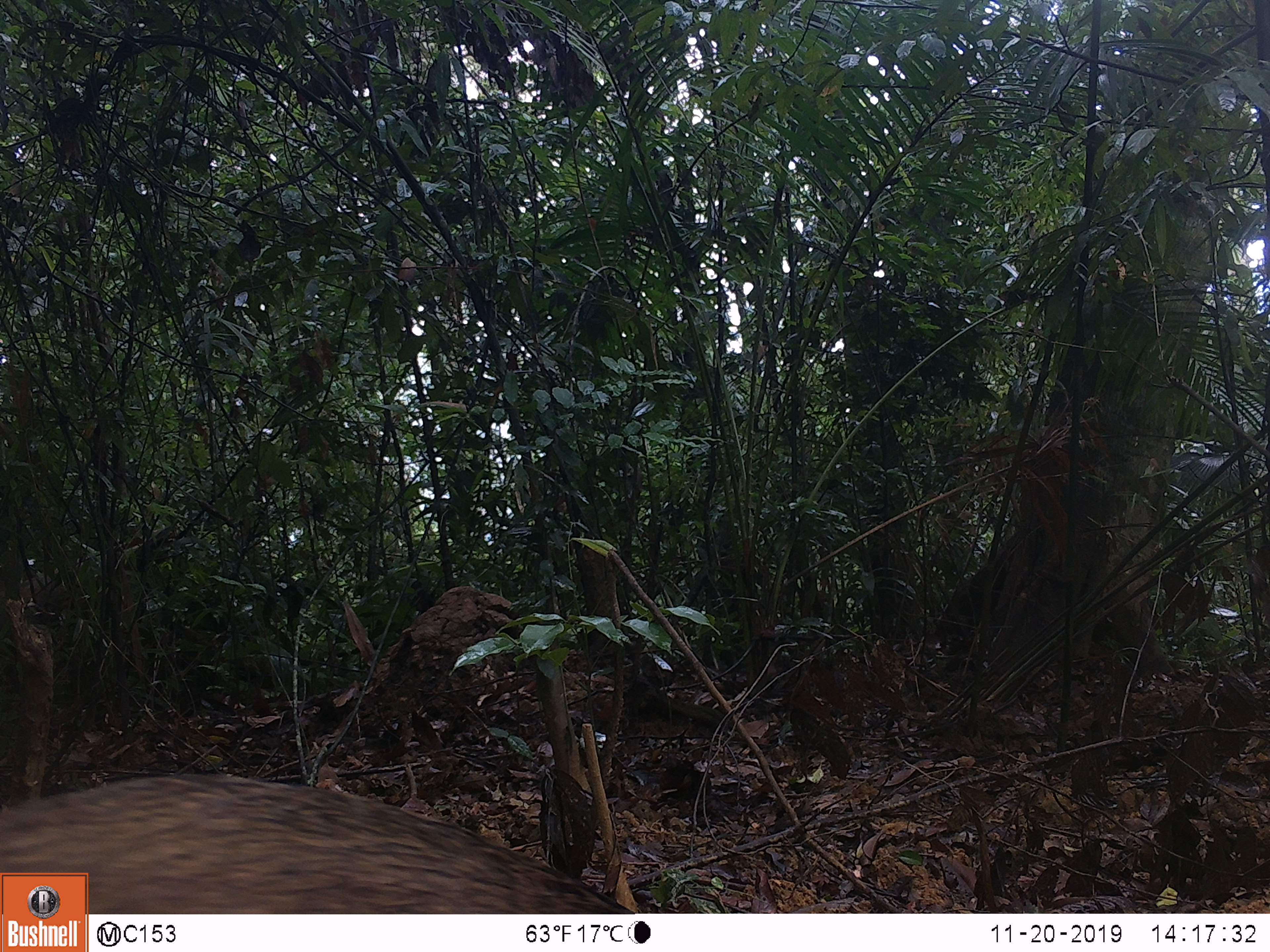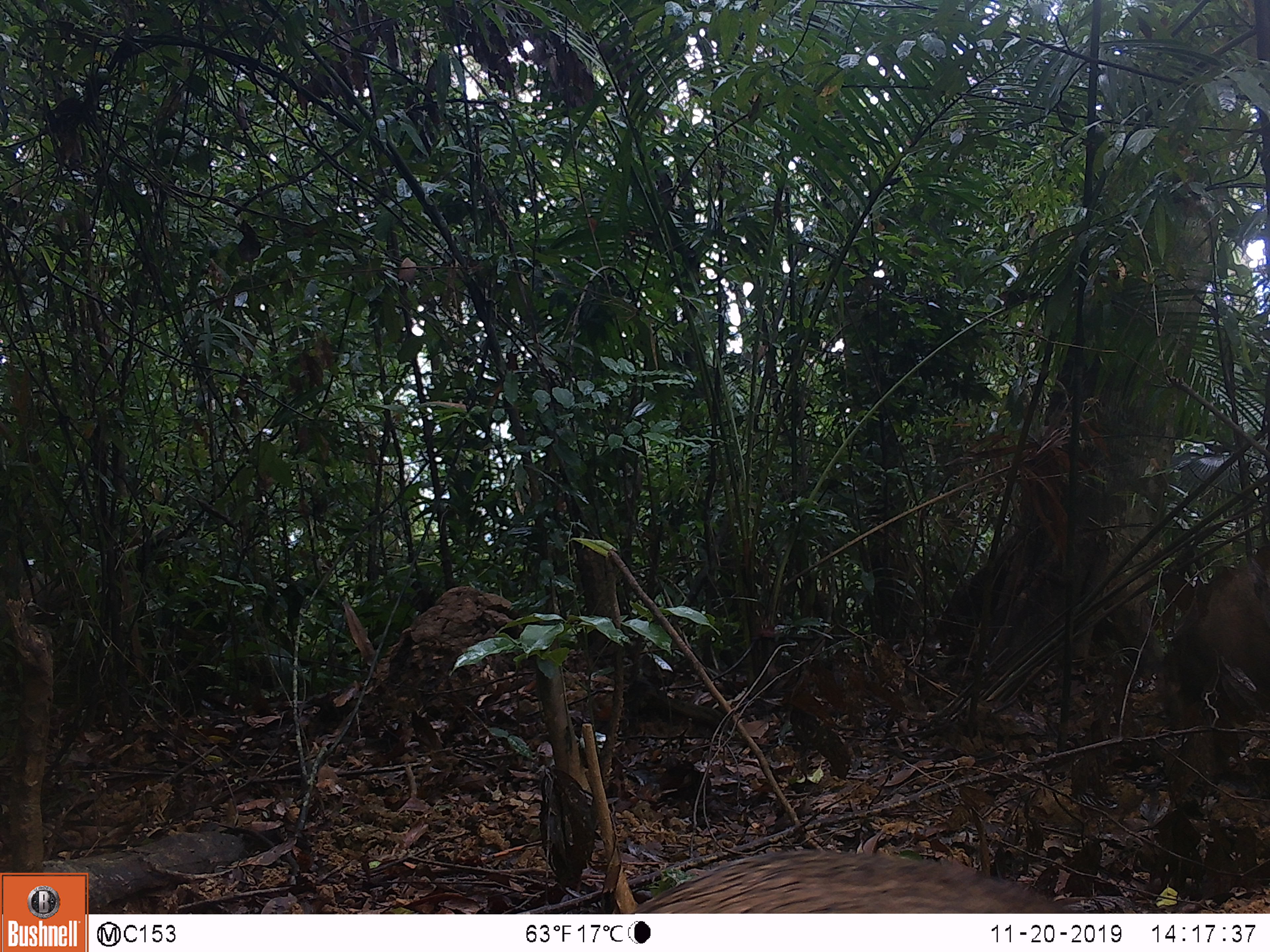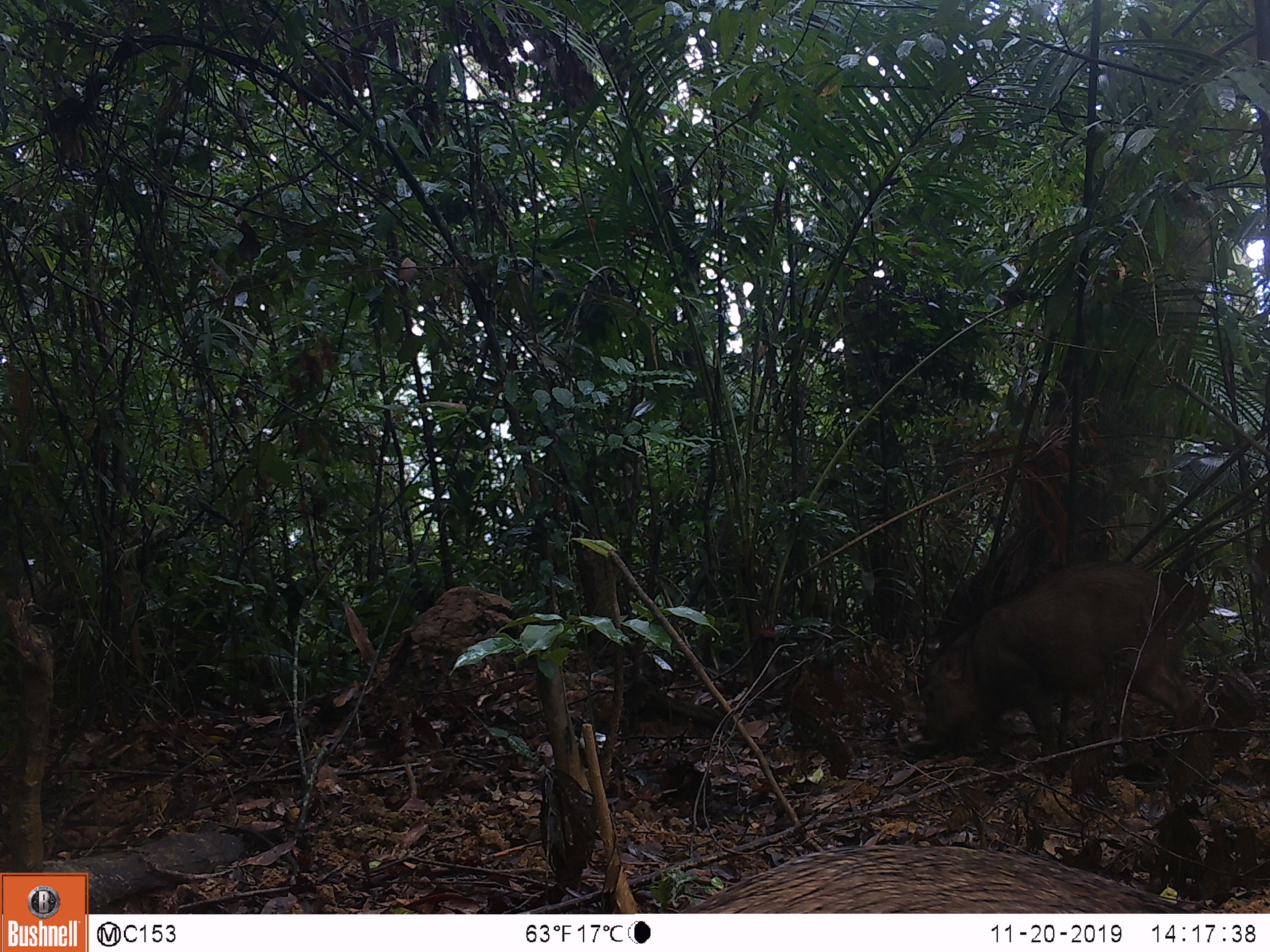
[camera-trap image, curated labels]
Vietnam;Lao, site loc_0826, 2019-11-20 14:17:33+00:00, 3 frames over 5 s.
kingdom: Animalia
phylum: Chordata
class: Mammalia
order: Artiodactyla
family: Suidae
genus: Sus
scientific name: Sus scrofa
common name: eurasian wild pig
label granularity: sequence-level